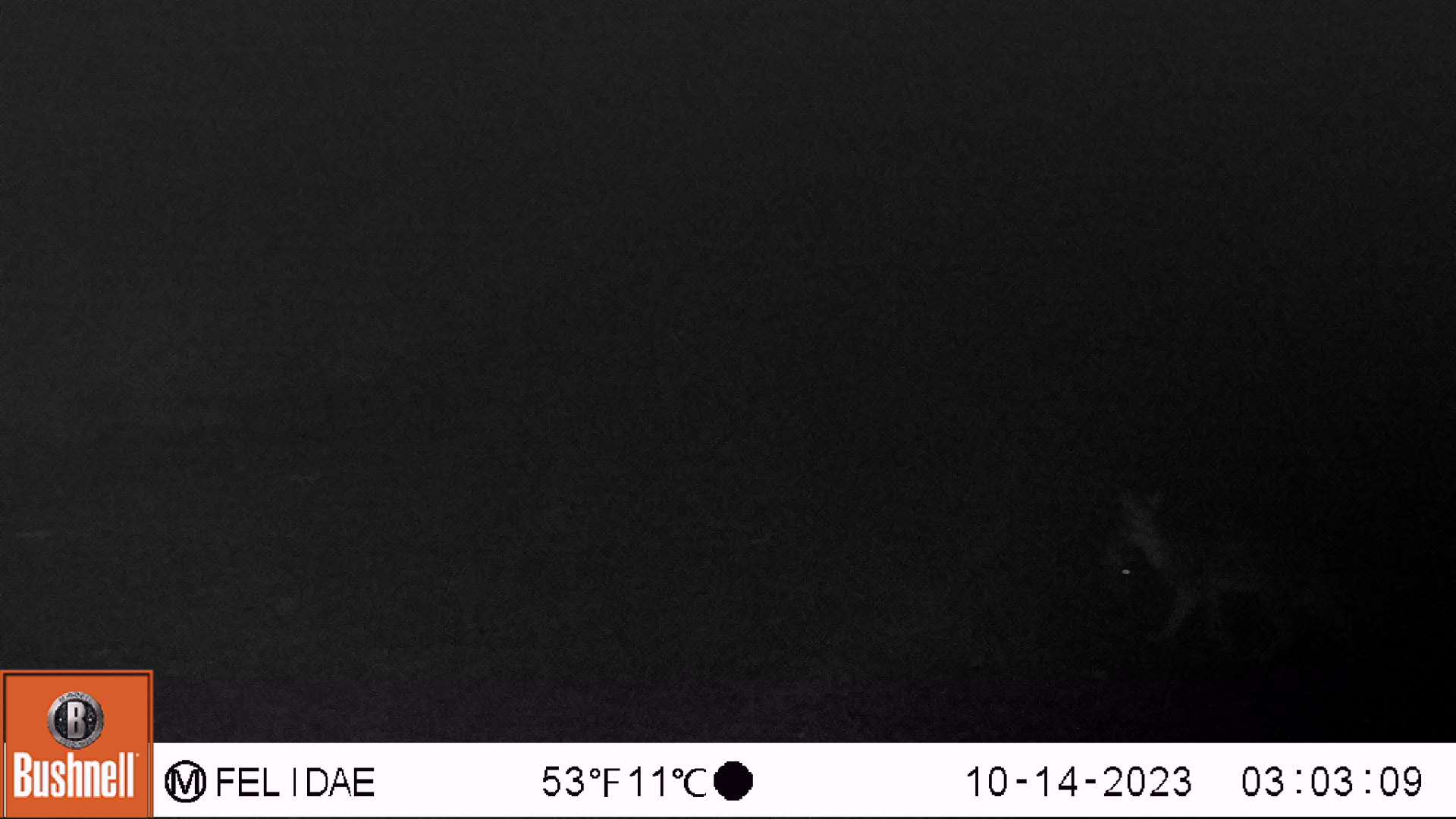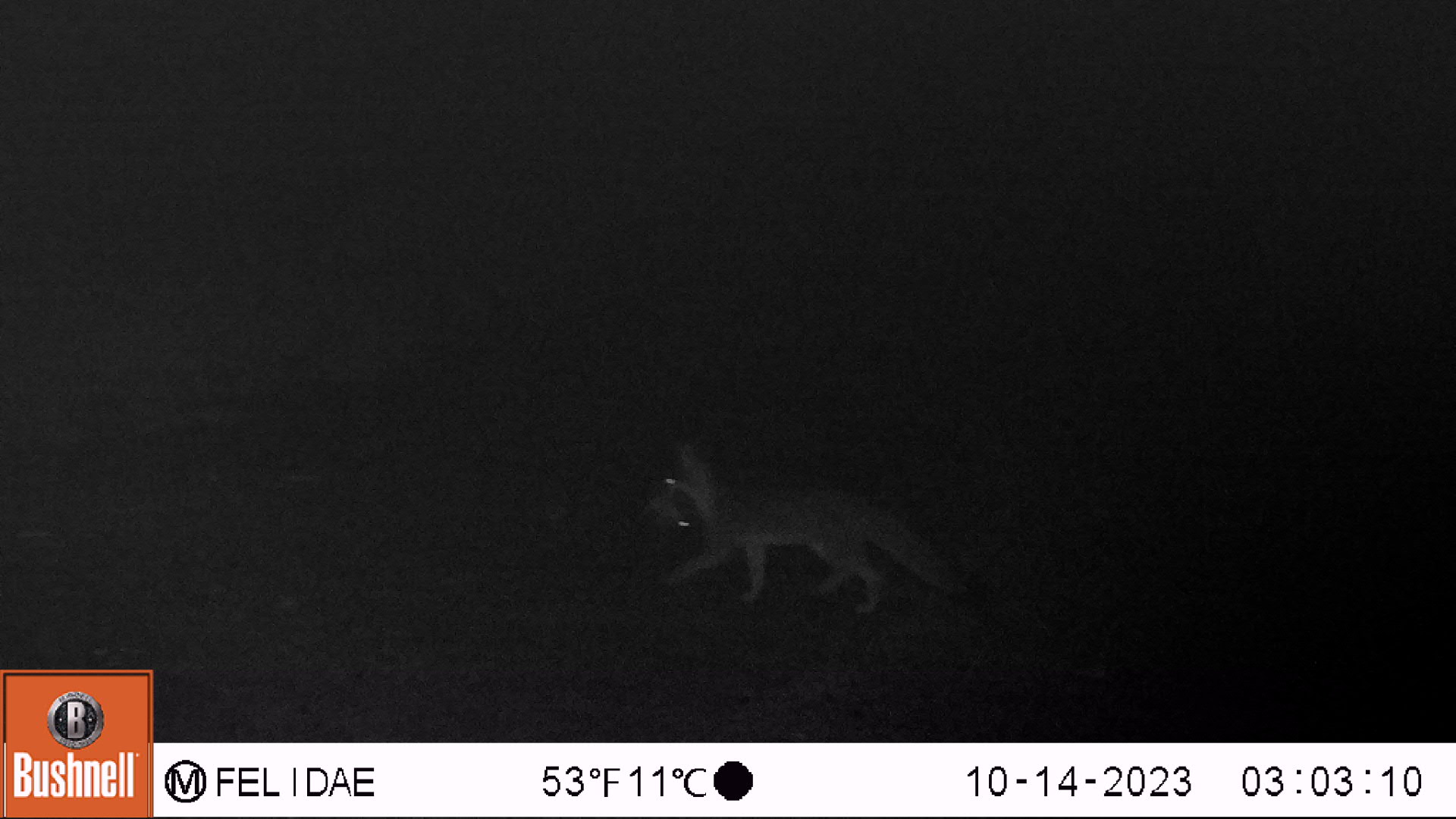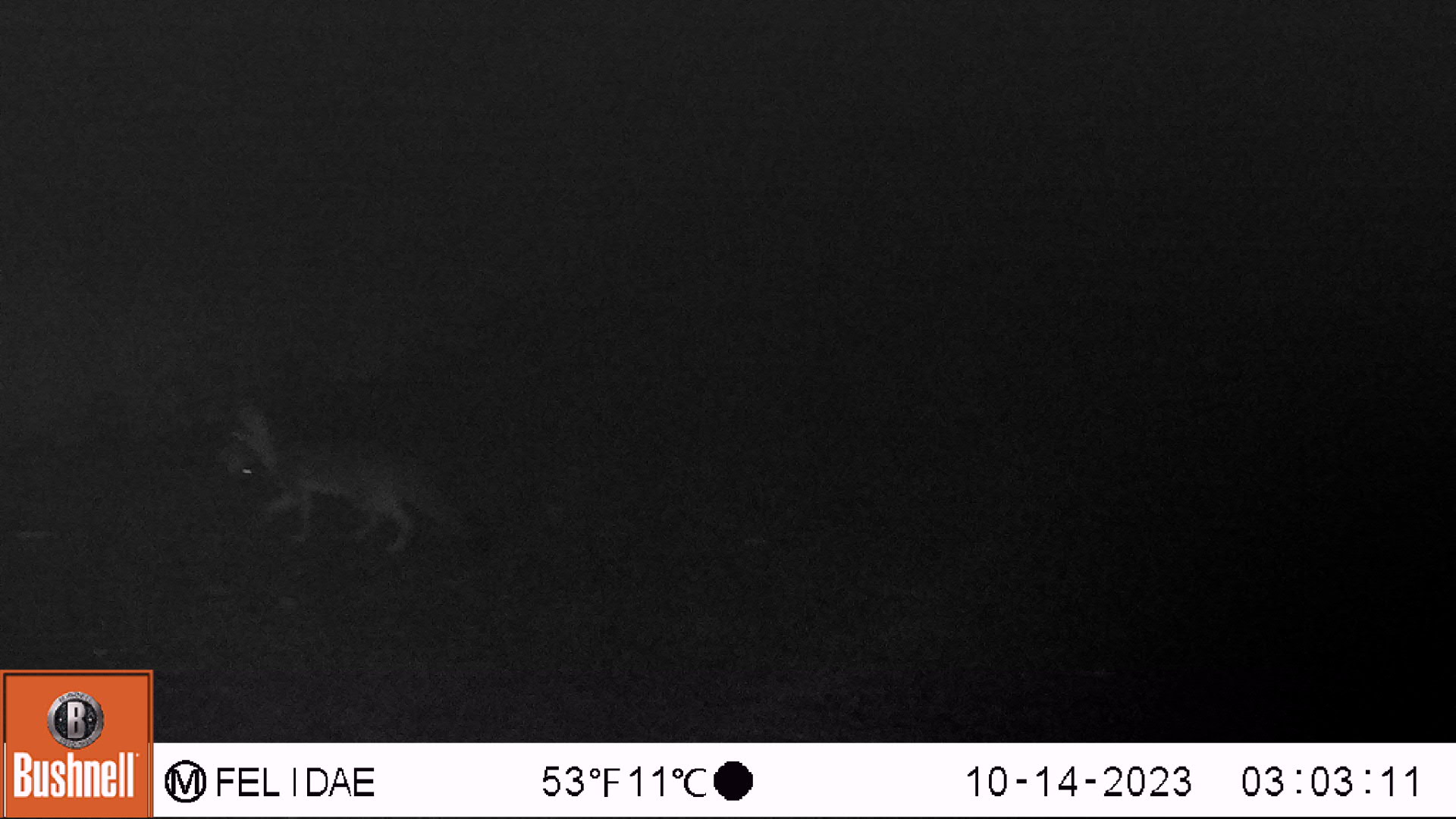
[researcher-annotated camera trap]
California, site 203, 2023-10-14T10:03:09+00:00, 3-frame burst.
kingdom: Animalia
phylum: Chordata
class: Mammalia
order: Carnivora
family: Canidae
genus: Urocyon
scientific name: Urocyon cinereoargenteus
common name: gray fox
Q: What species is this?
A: Gray fox (Urocyon cinereoargenteus).